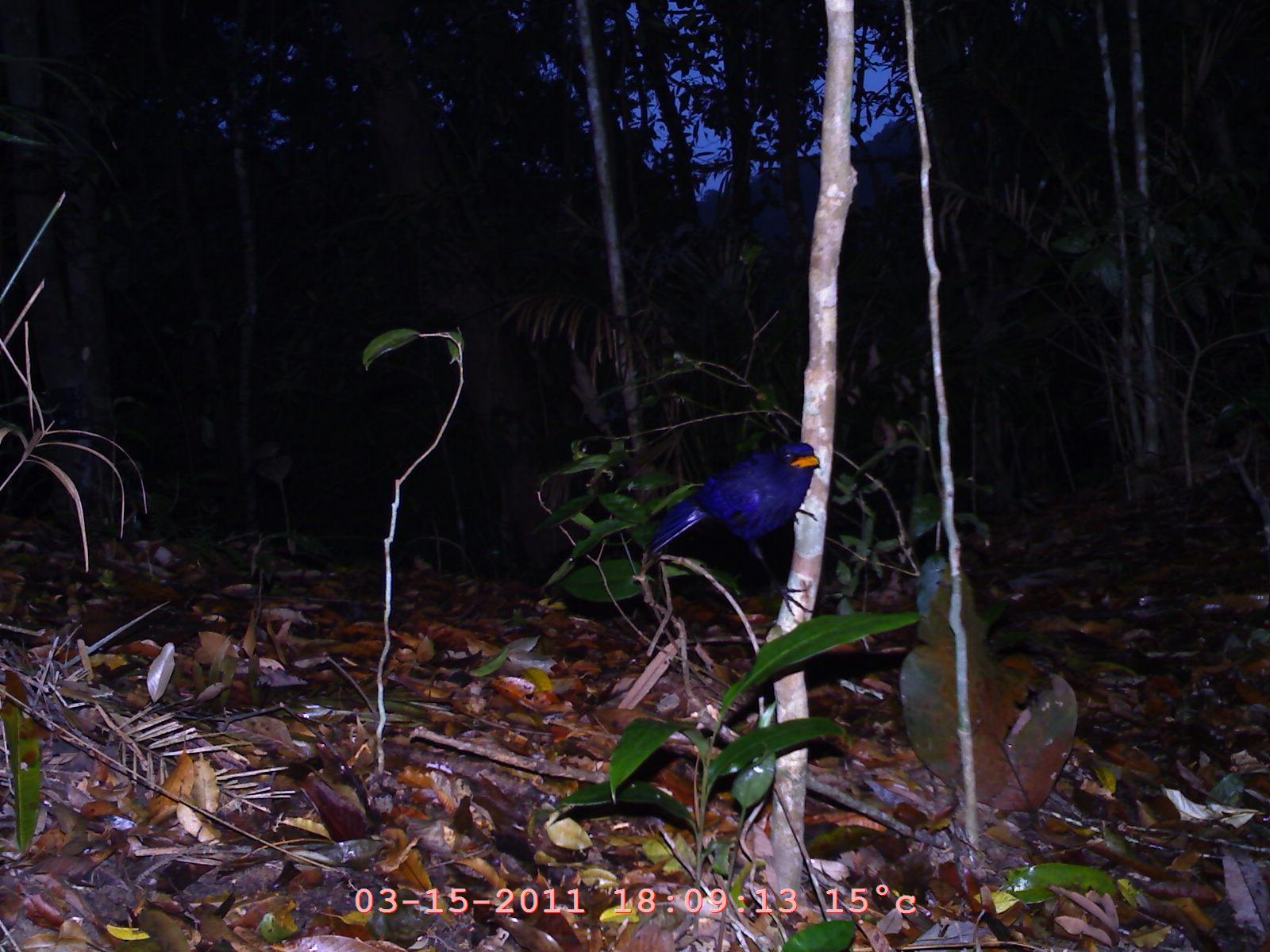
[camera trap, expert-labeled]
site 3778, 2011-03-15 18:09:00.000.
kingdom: Animalia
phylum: Chordata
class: Aves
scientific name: Aves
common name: bird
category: unknown bird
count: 1